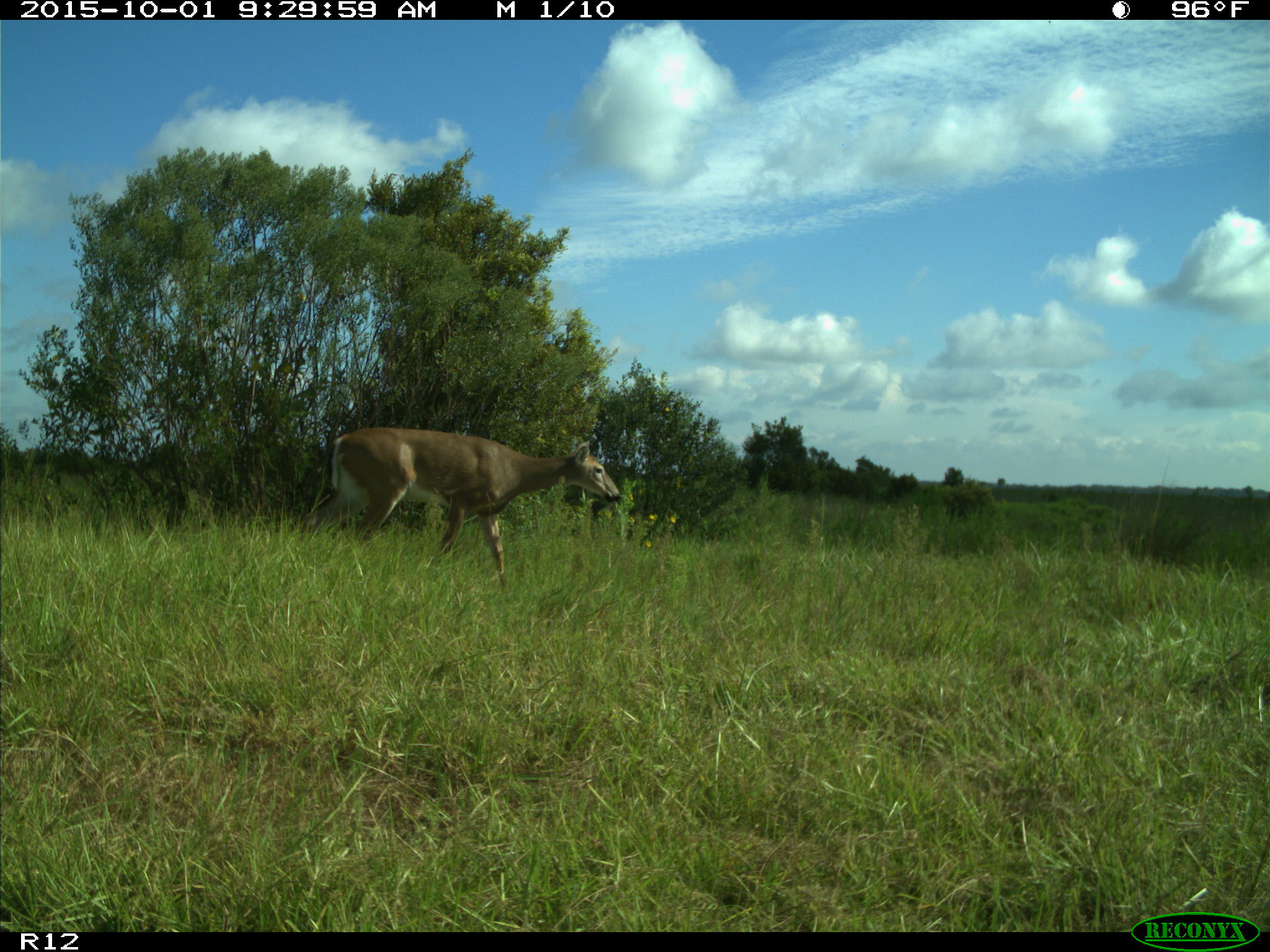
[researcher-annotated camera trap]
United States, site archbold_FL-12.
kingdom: Animalia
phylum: Chordata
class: Mammalia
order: Artiodactyla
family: Cervidae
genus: Odocoileus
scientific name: Odocoileus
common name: deer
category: unidentified deer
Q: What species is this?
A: Unidentified deer (deer) (Odocoileus).